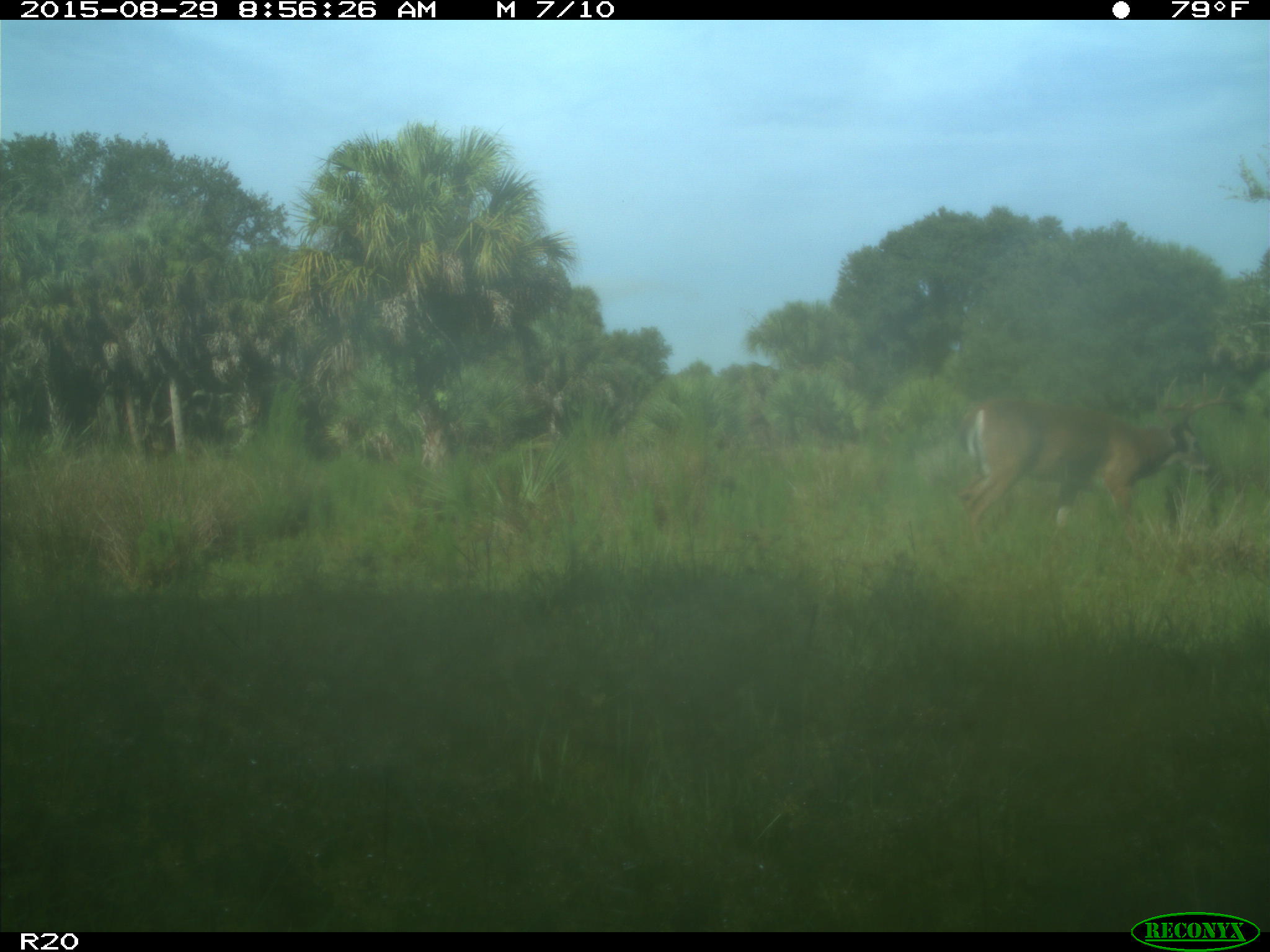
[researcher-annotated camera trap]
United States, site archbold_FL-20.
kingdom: Animalia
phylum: Chordata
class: Mammalia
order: Artiodactyla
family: Cervidae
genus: Odocoileus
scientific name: Odocoileus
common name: deer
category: unidentified deer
Unidentified deer (deer) (Odocoileus).